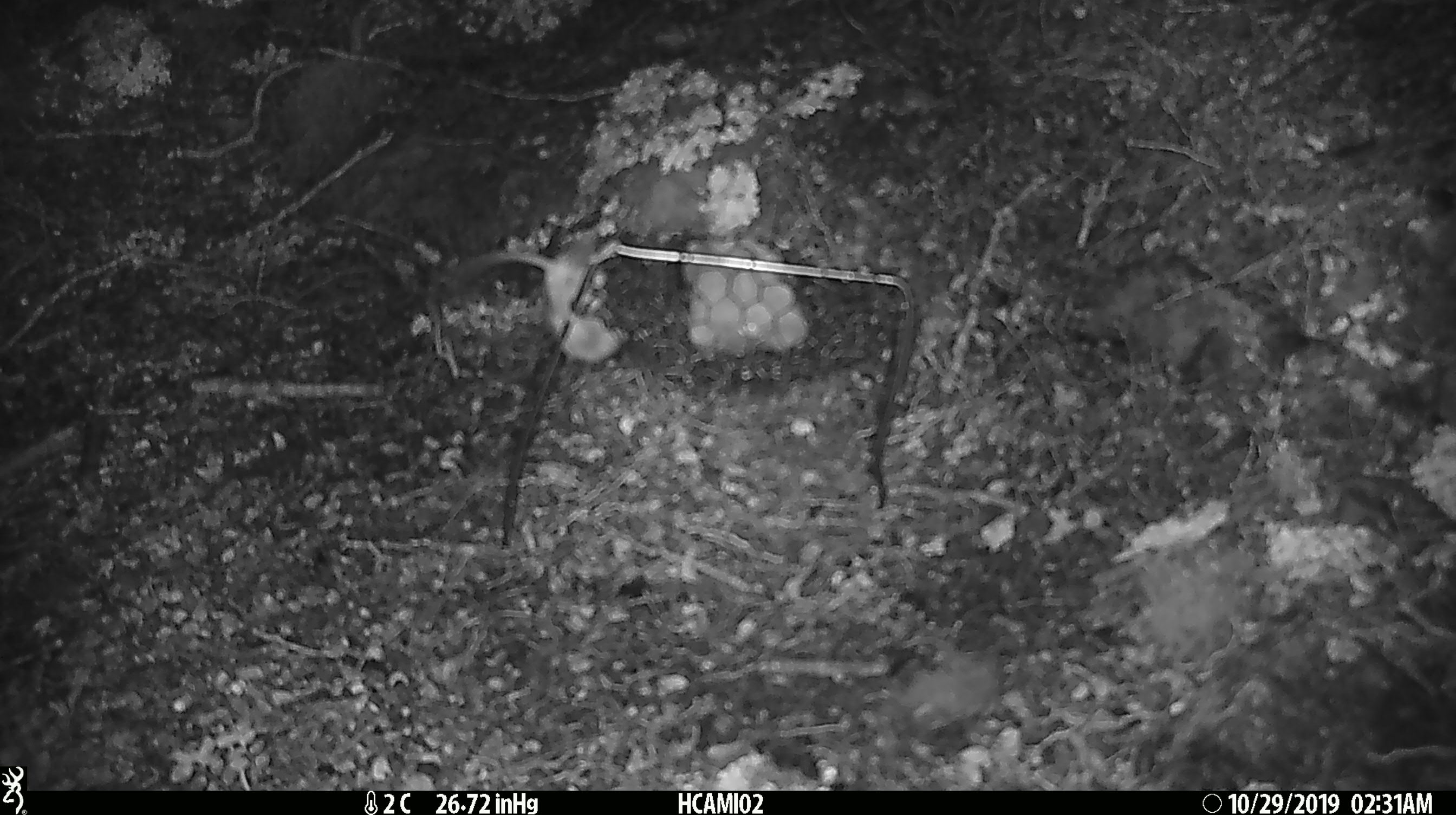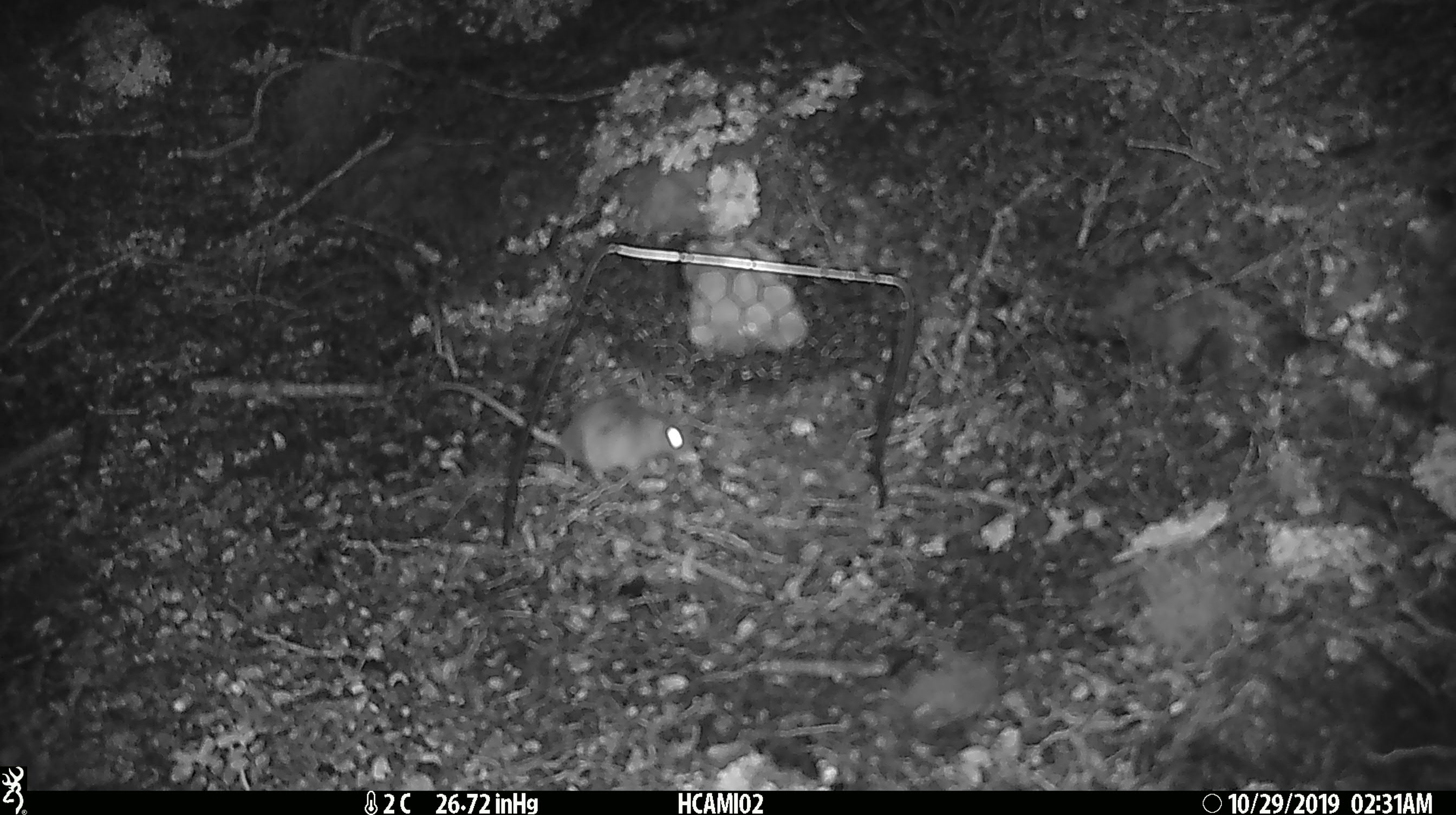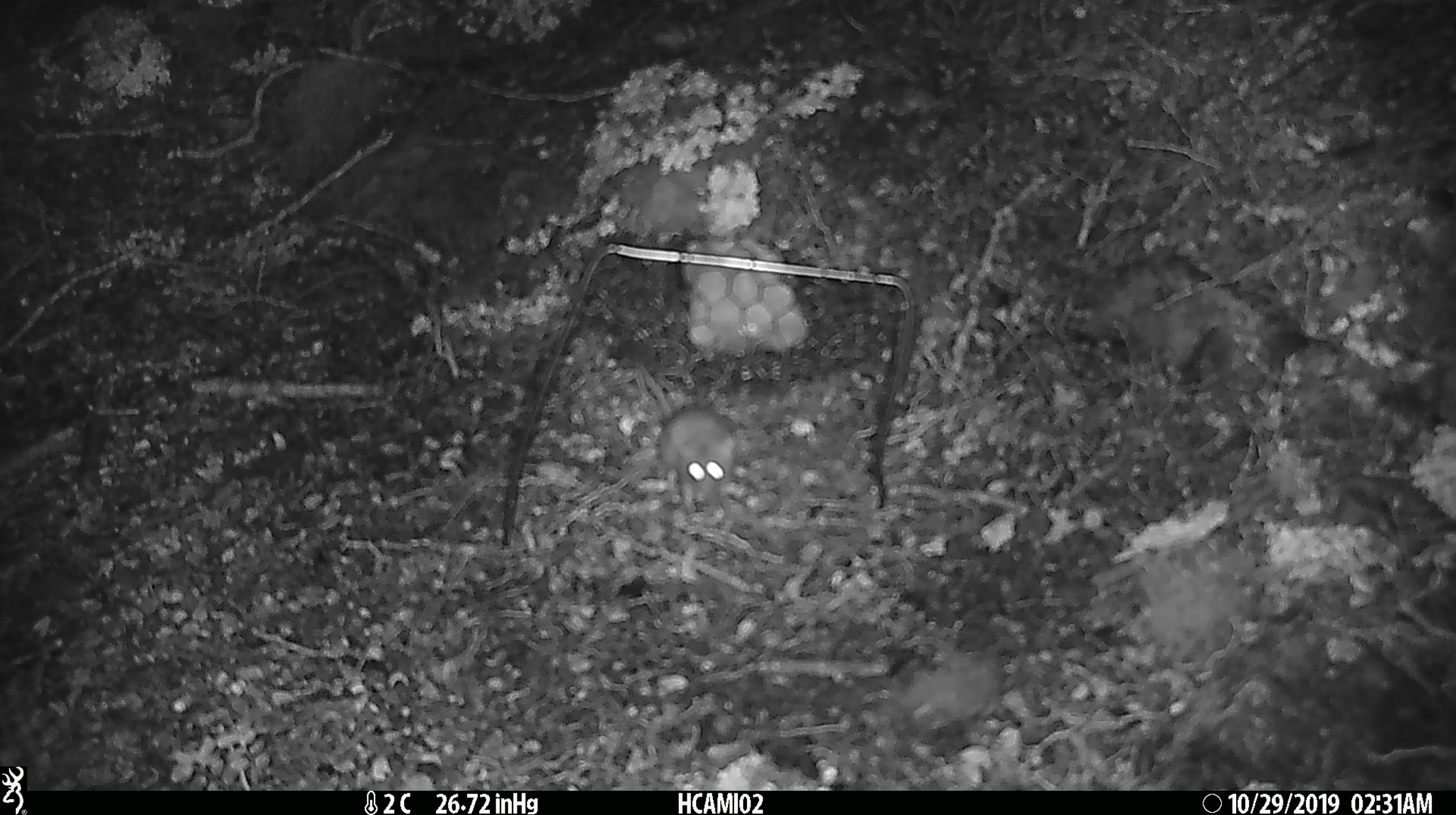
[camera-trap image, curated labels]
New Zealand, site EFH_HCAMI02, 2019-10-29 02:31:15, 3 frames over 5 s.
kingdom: Animalia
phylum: Chordata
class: Mammalia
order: Rodentia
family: Muridae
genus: Mus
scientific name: Mus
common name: mouse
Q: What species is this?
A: Mouse (Mus).